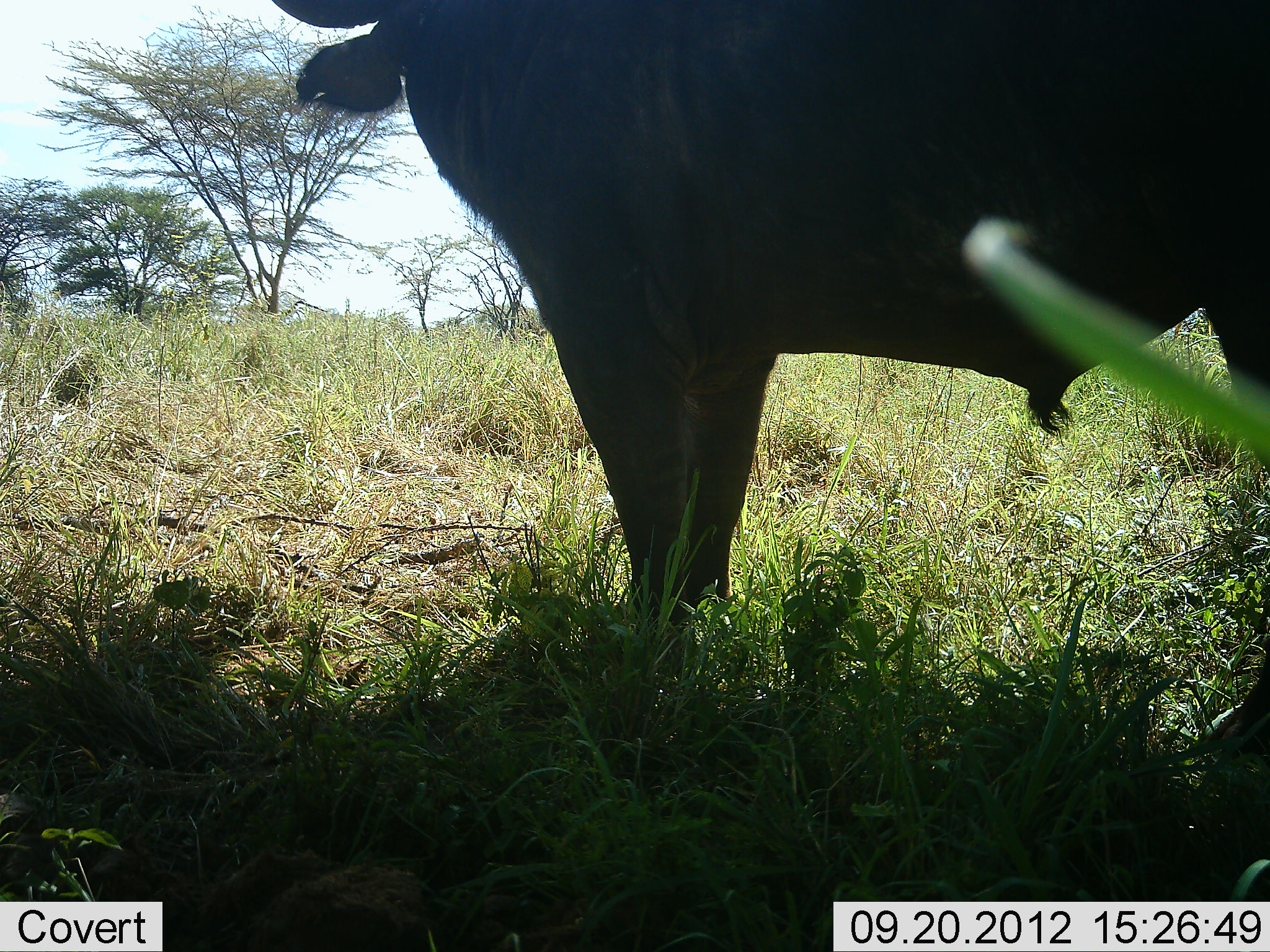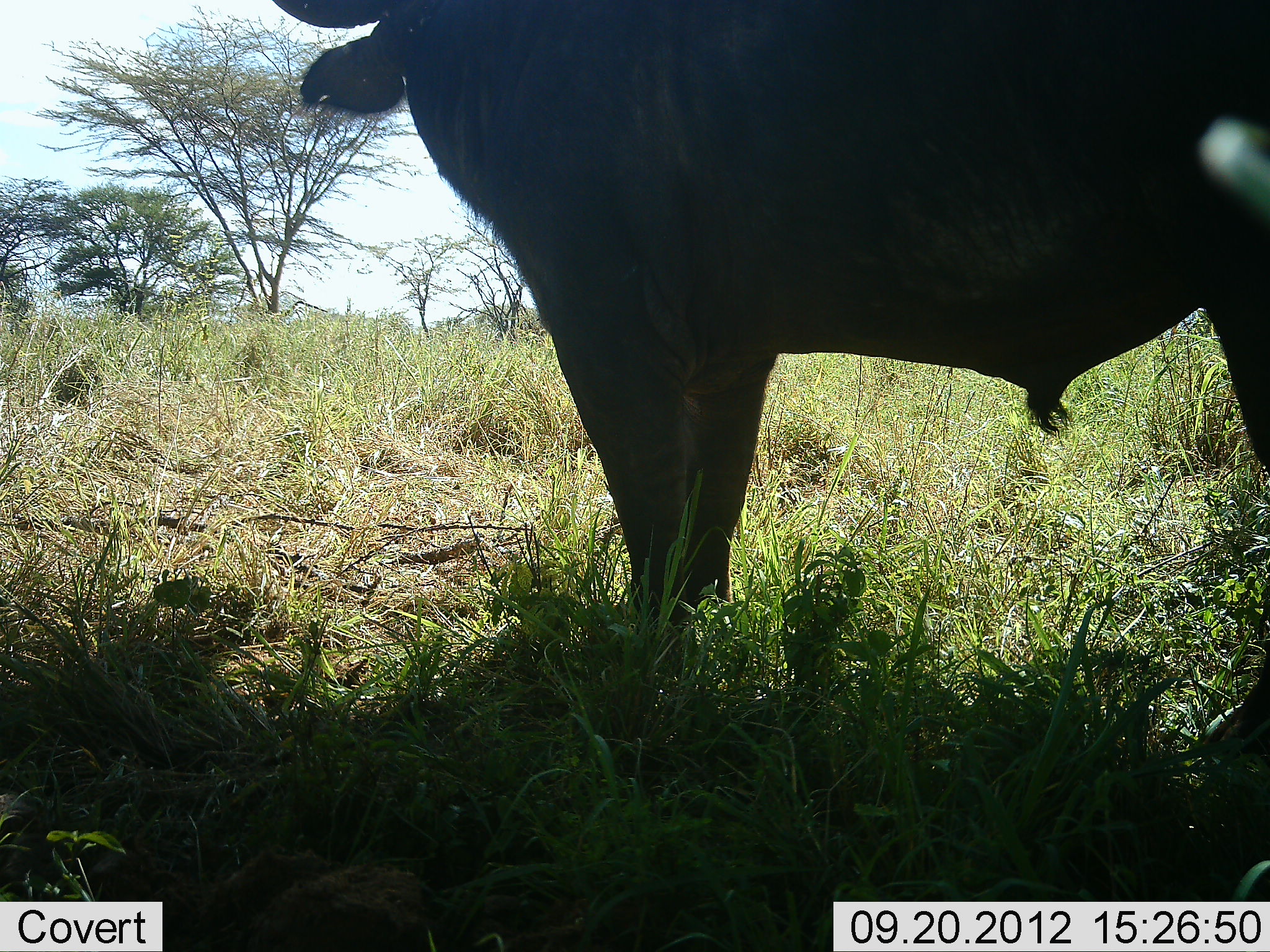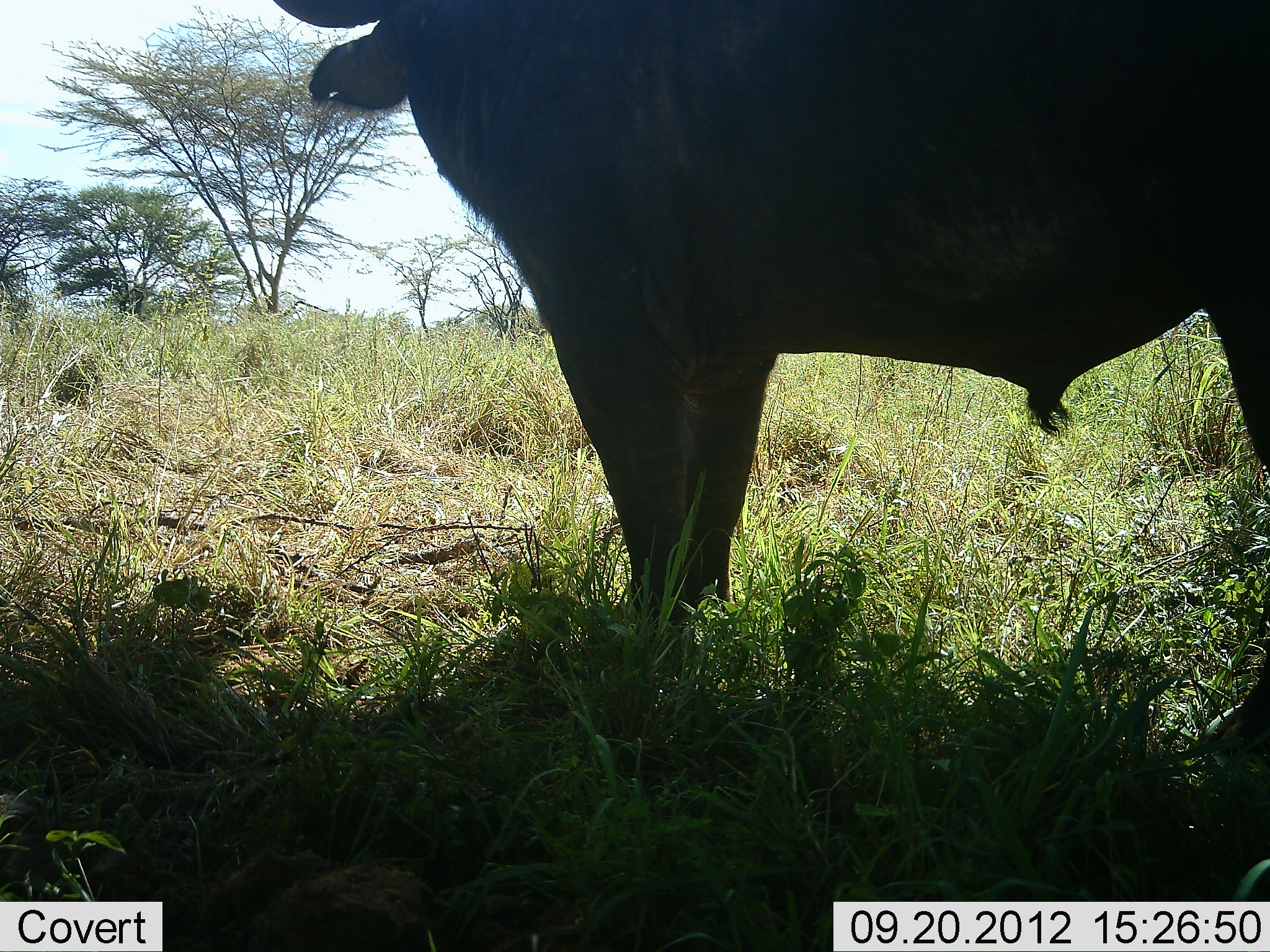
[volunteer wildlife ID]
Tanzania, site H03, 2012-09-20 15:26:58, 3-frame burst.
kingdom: Animalia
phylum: Chordata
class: Mammalia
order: Artiodactyla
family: Bovidae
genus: Syncerus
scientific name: Syncerus caffer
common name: cape buffalo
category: buffalo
Buffalo (cape buffalo) (Syncerus caffer), count 1. Behavior (volunteer vote fractions): standing 100%, resting 0%, moving 0%, interacting 0%. Young present (vote fraction): 0%. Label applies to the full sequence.